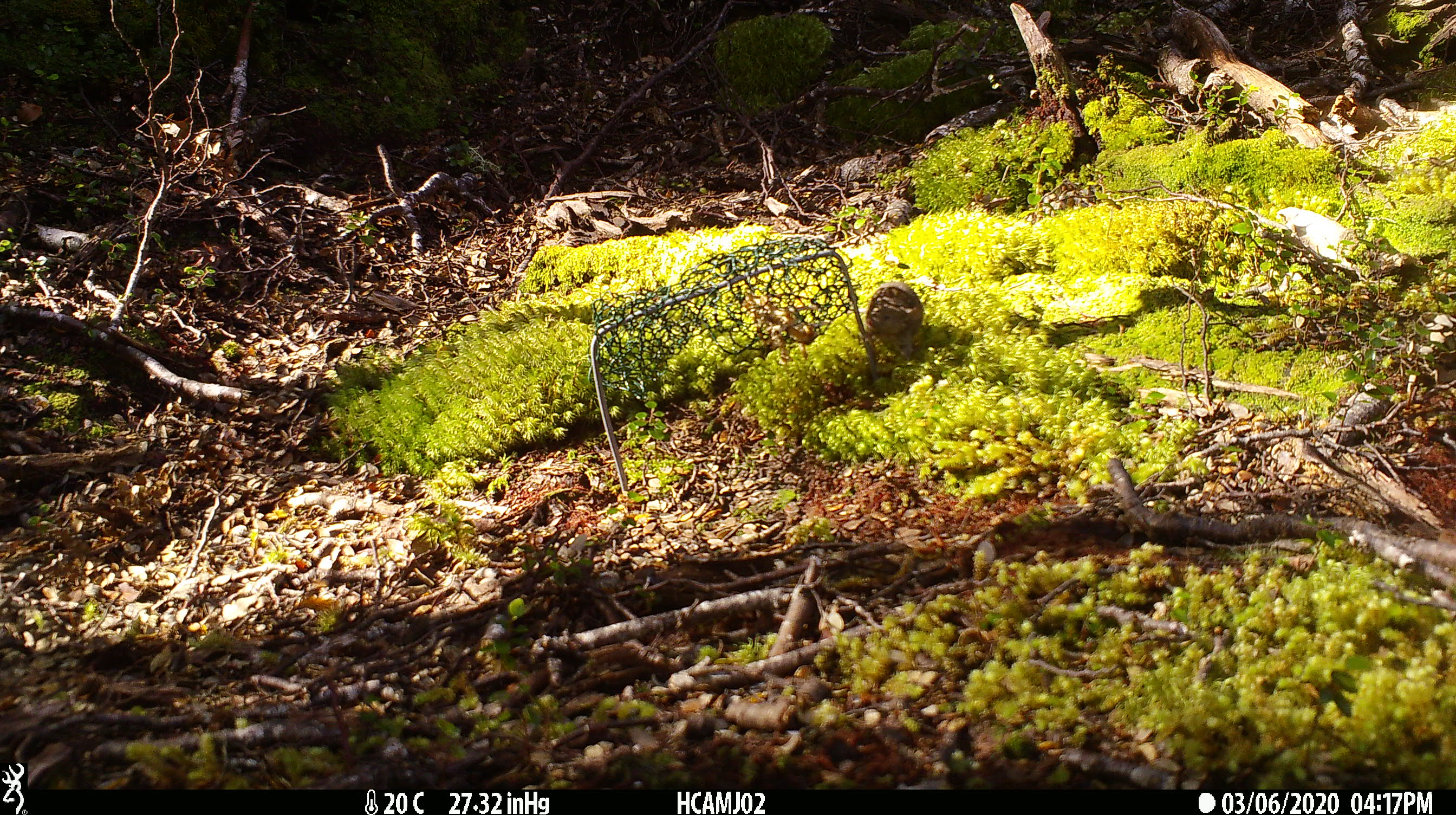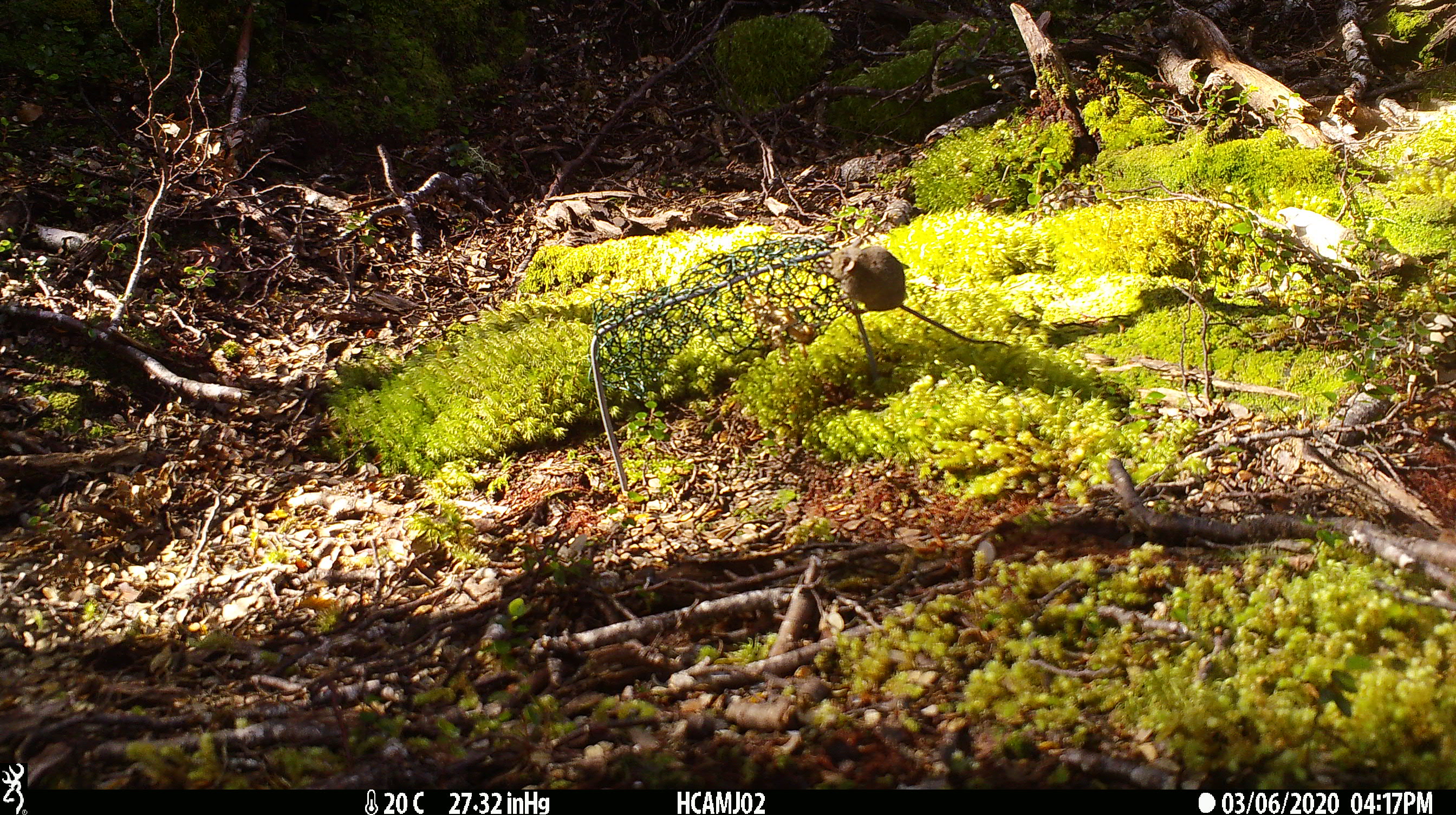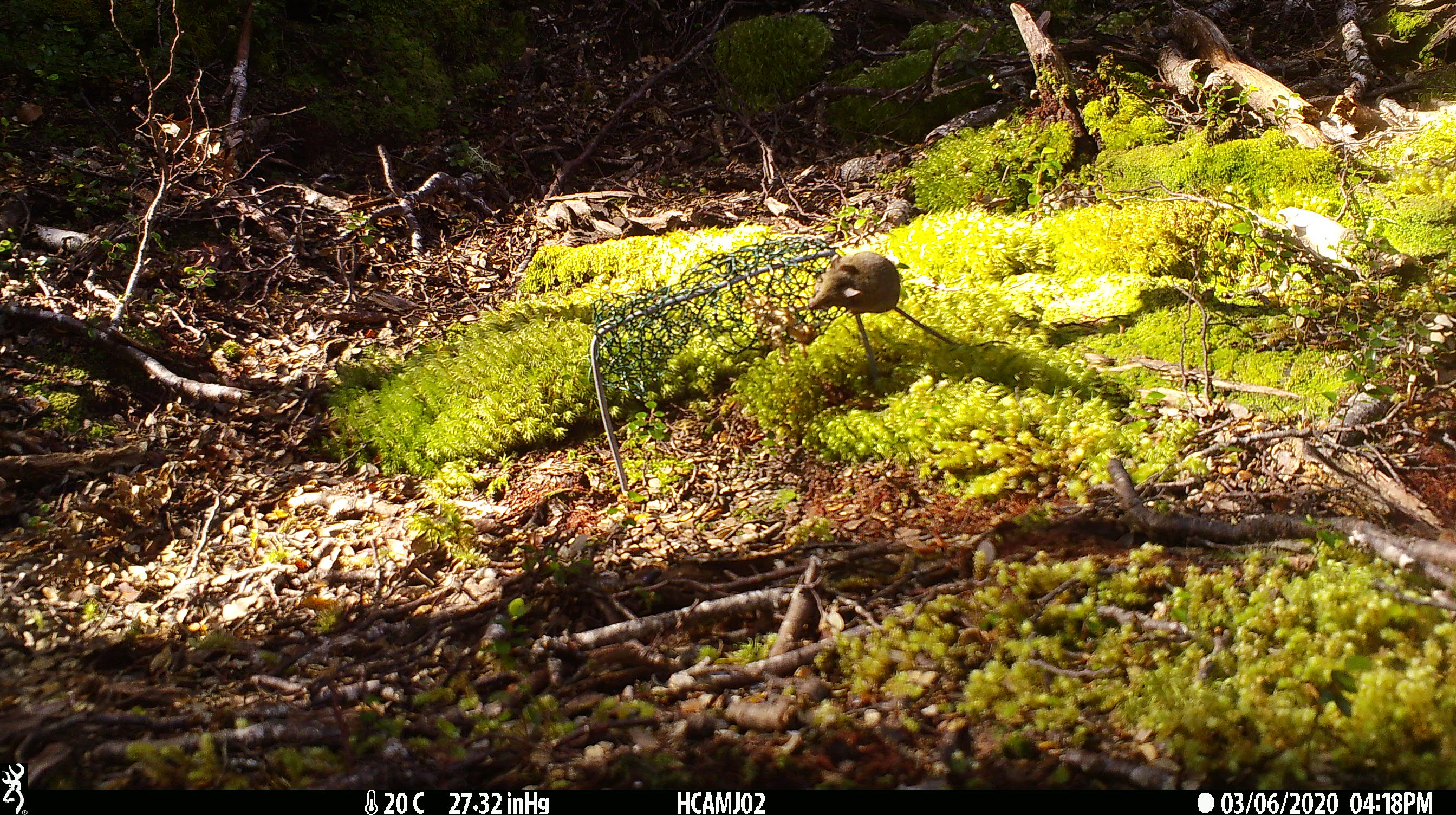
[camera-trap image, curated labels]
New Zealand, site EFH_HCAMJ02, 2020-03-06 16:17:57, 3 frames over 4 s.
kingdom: Animalia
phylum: Chordata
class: Mammalia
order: Rodentia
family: Muridae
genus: Mus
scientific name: Mus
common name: mouse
Mouse (Mus).